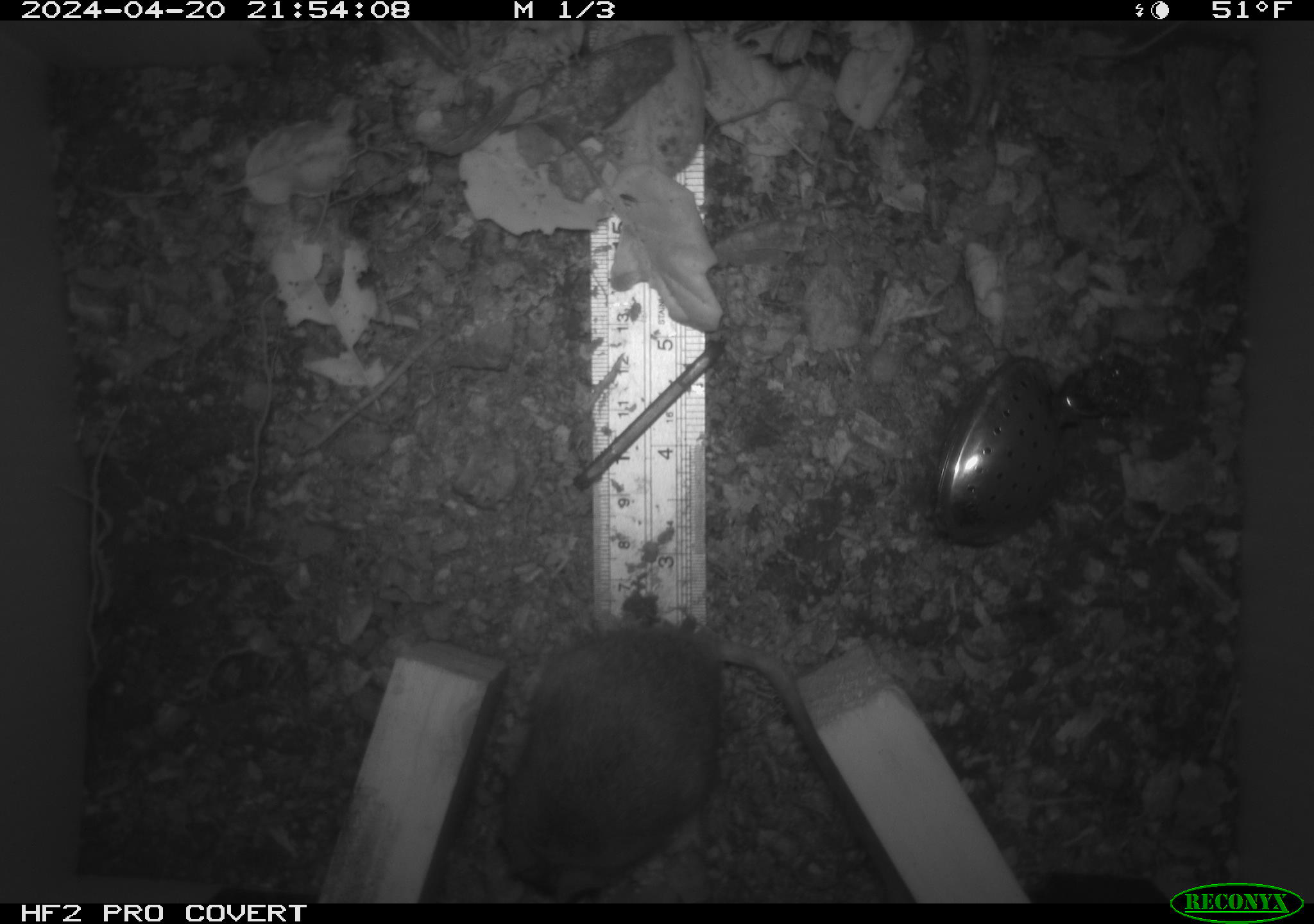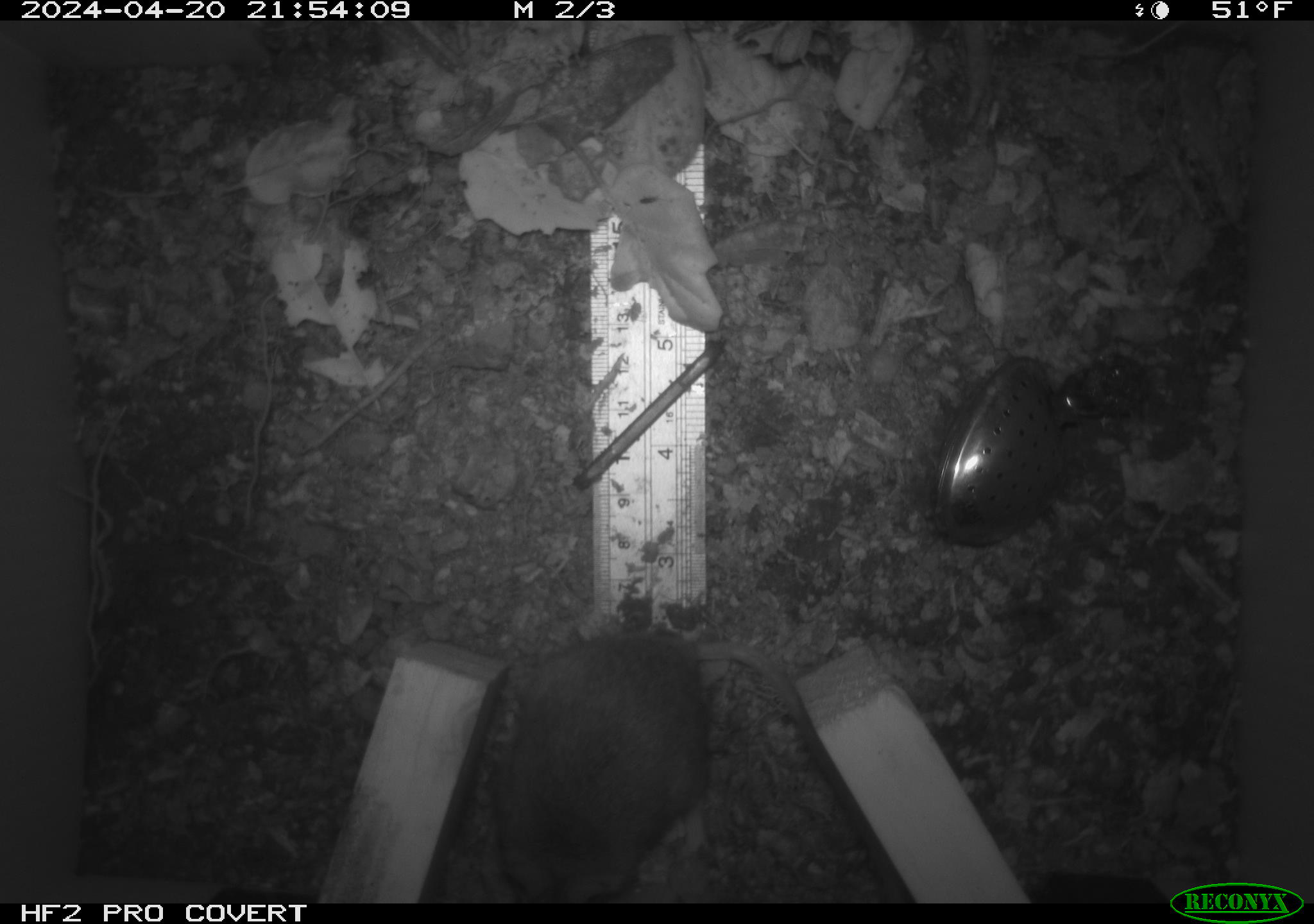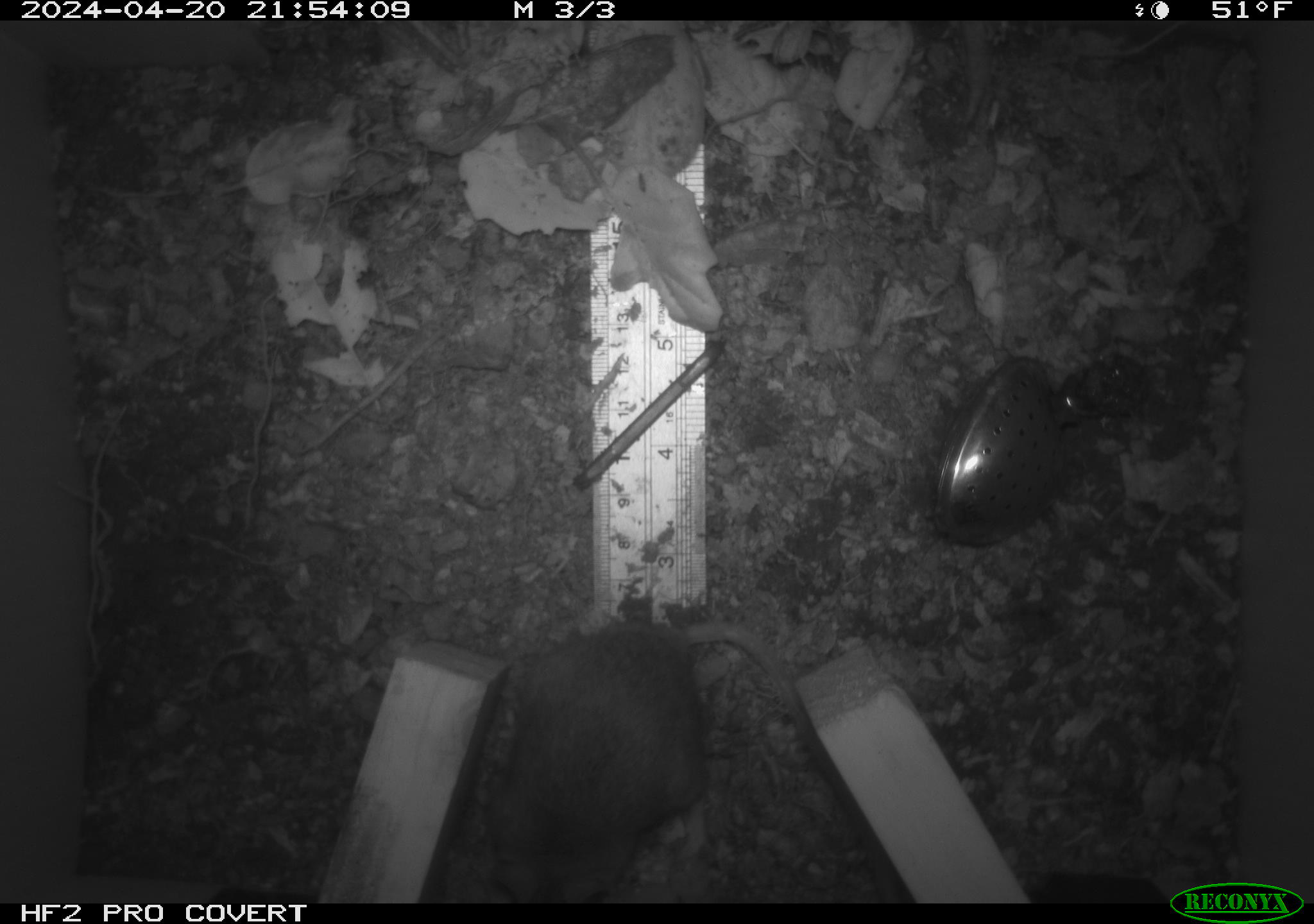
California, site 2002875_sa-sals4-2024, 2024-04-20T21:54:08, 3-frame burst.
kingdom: Animalia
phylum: Chordata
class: Mammalia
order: Rodentia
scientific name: Rodentia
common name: rodent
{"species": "rodent (Rodentia)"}